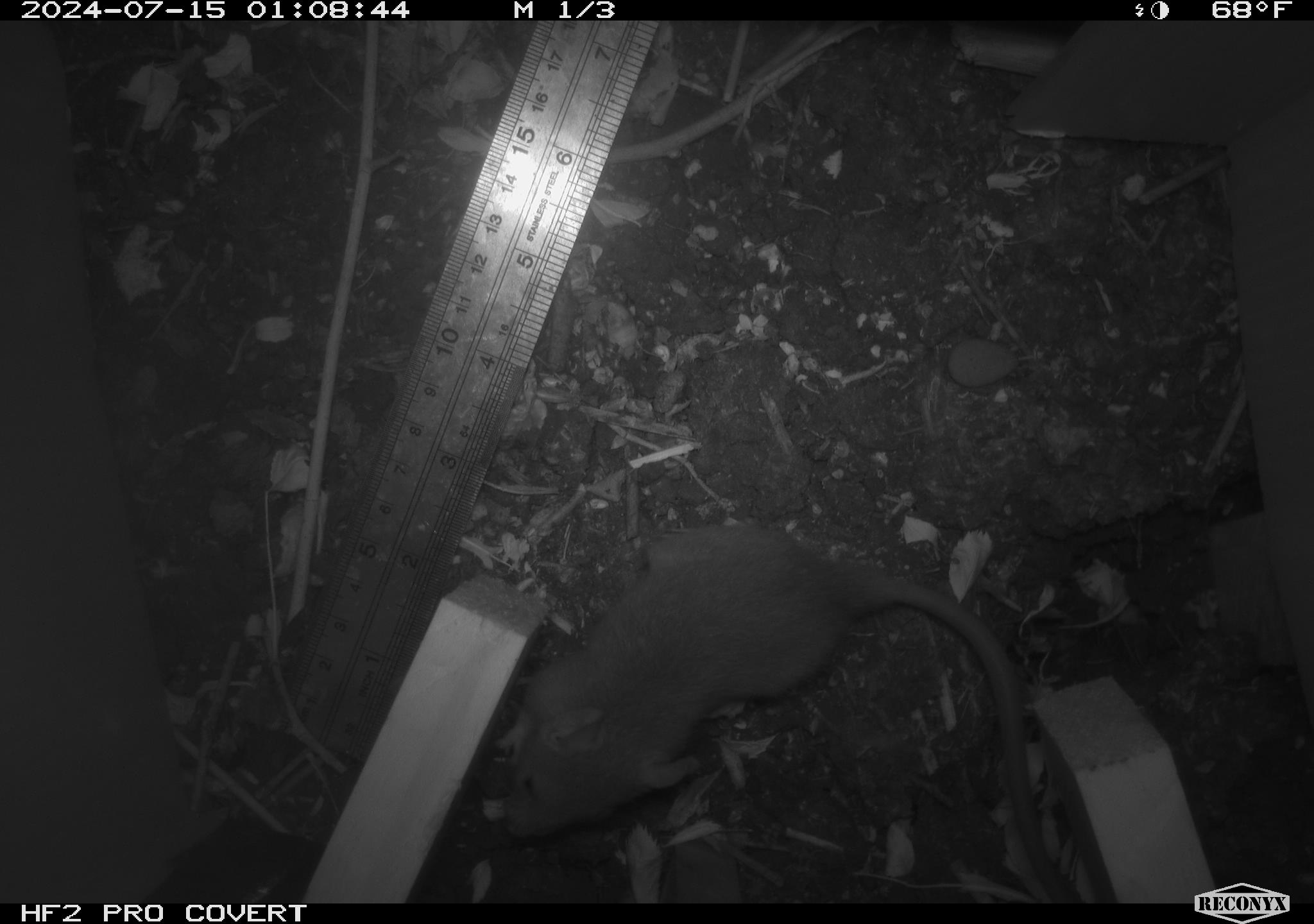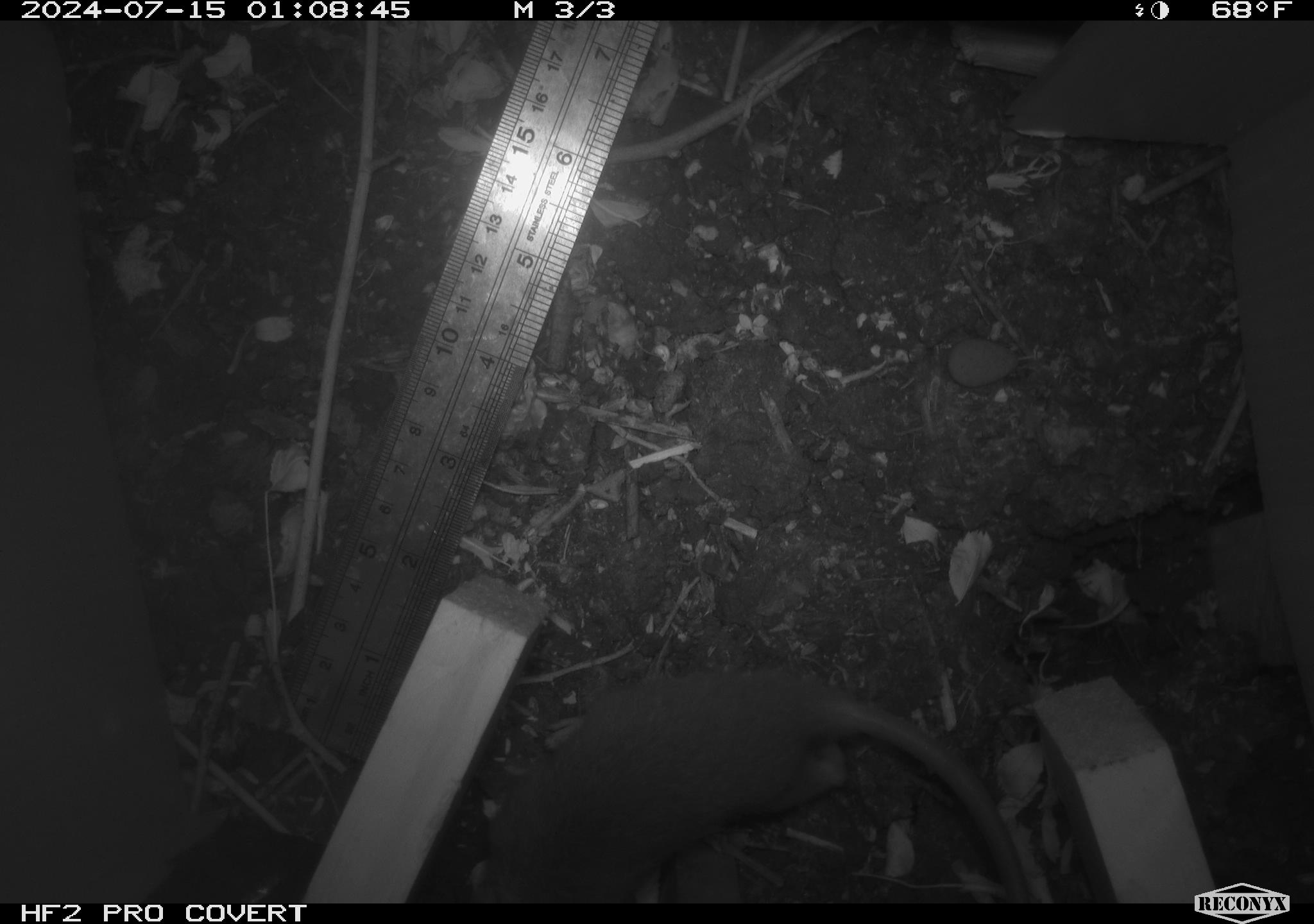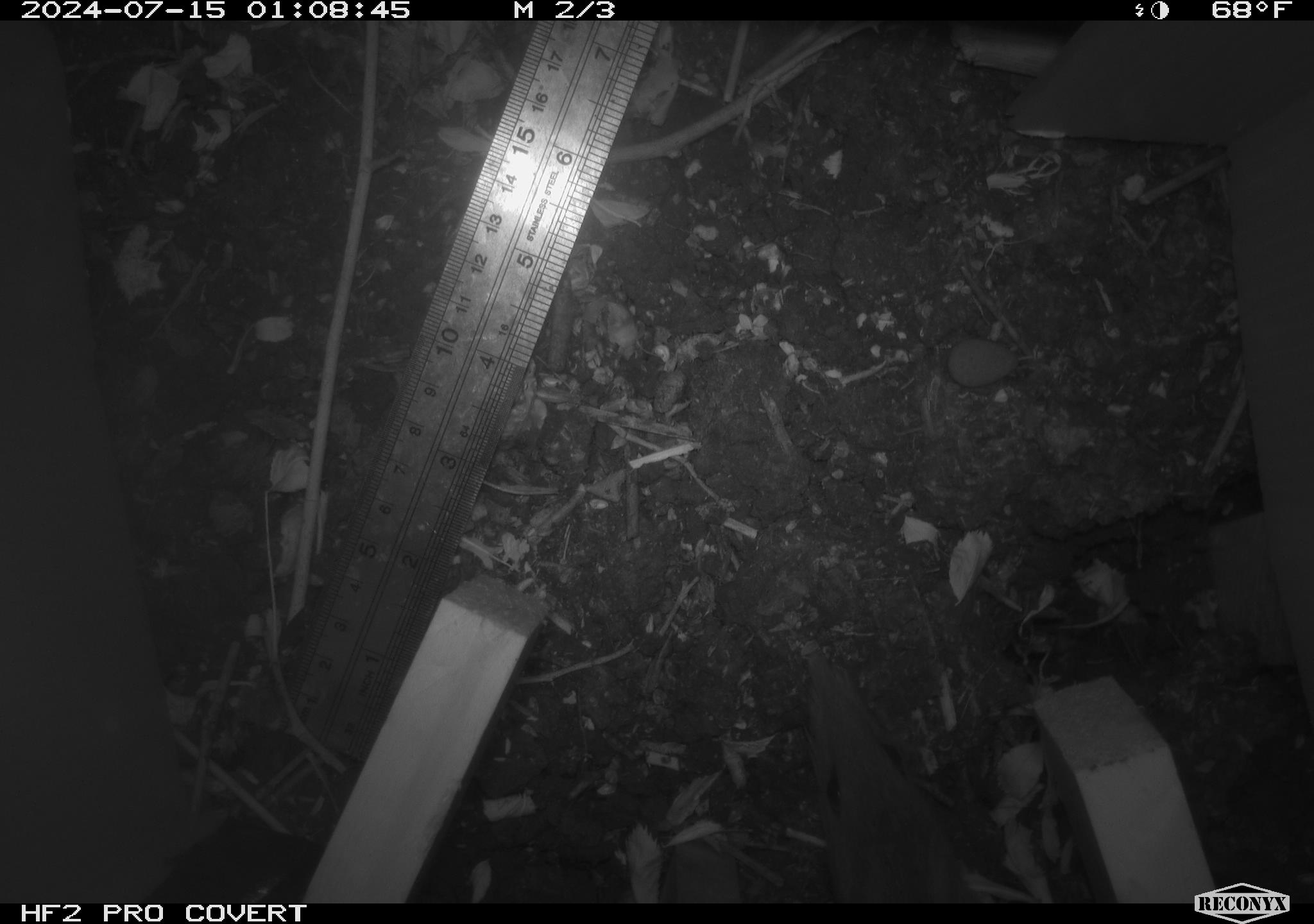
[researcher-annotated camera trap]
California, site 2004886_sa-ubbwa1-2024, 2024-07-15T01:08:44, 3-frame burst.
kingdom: Animalia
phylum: Chordata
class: Mammalia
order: Rodentia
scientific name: Rodentia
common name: mouse species